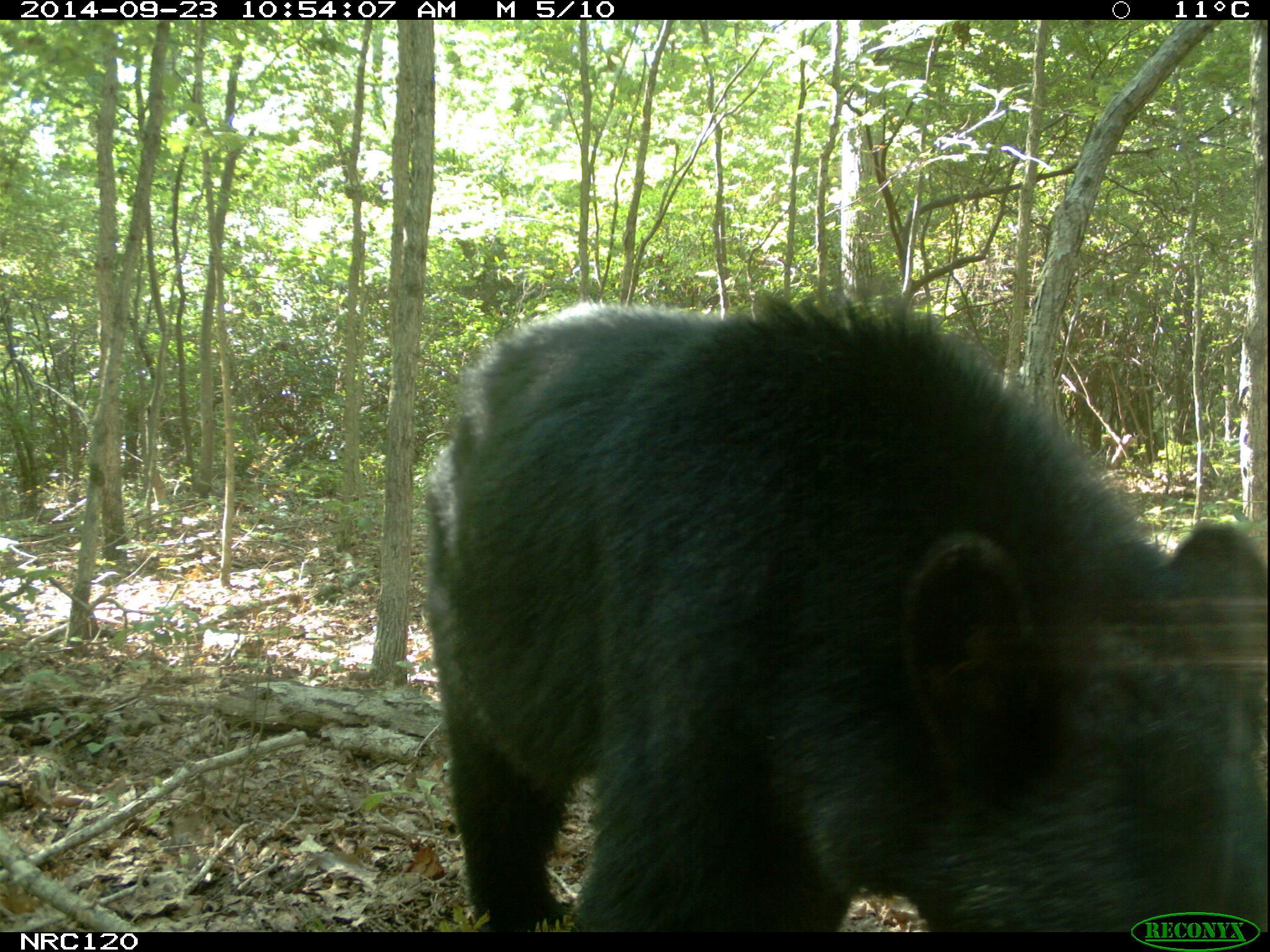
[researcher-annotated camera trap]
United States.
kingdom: Animalia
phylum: Chordata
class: Mammalia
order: Carnivora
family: Ursidae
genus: Ursus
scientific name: Ursus americanus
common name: american black bear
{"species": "American Black Bear (Ursus americanus)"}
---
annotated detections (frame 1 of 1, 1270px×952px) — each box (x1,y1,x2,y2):
American Black Bear: (411,245,1246,949)